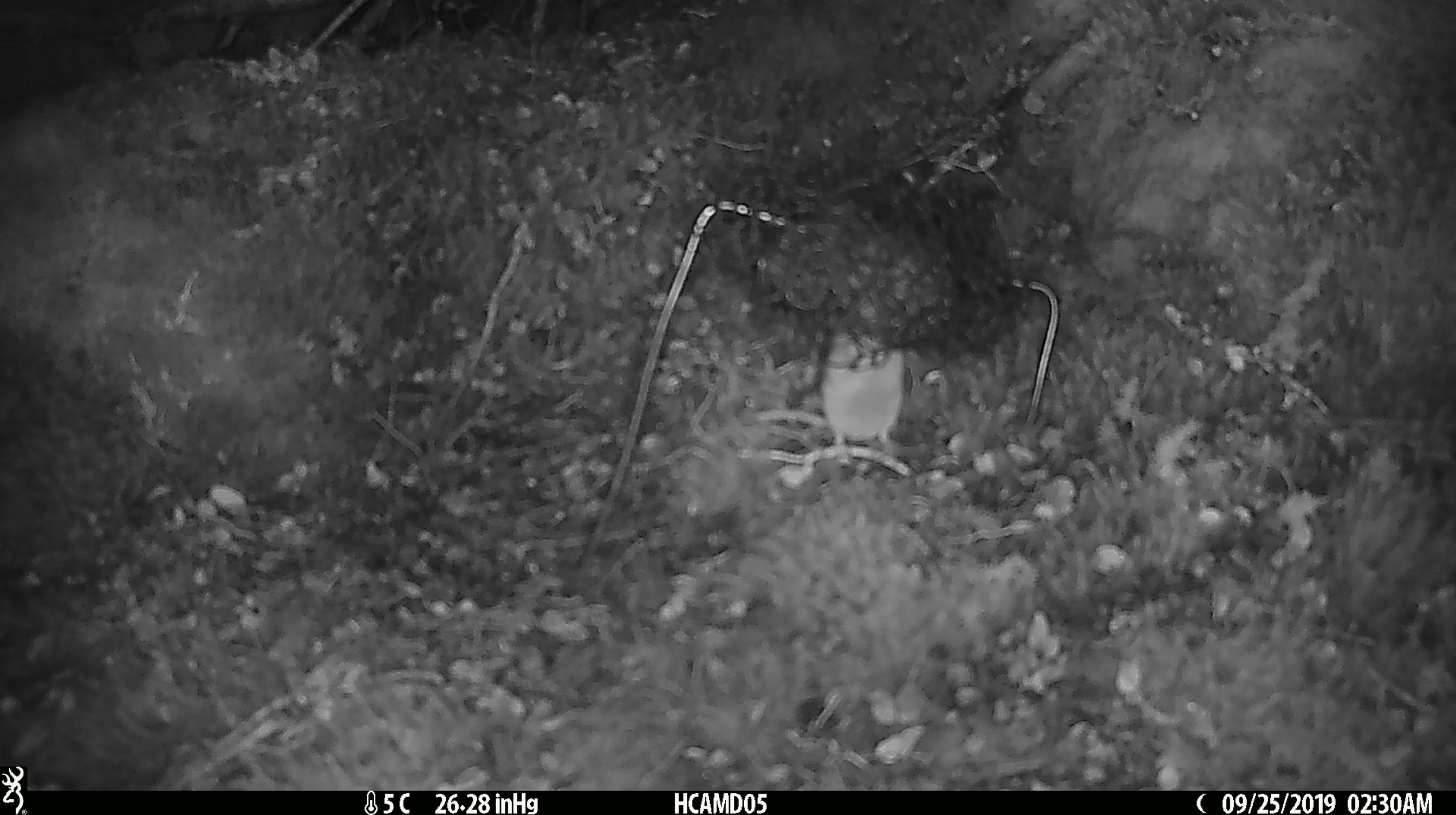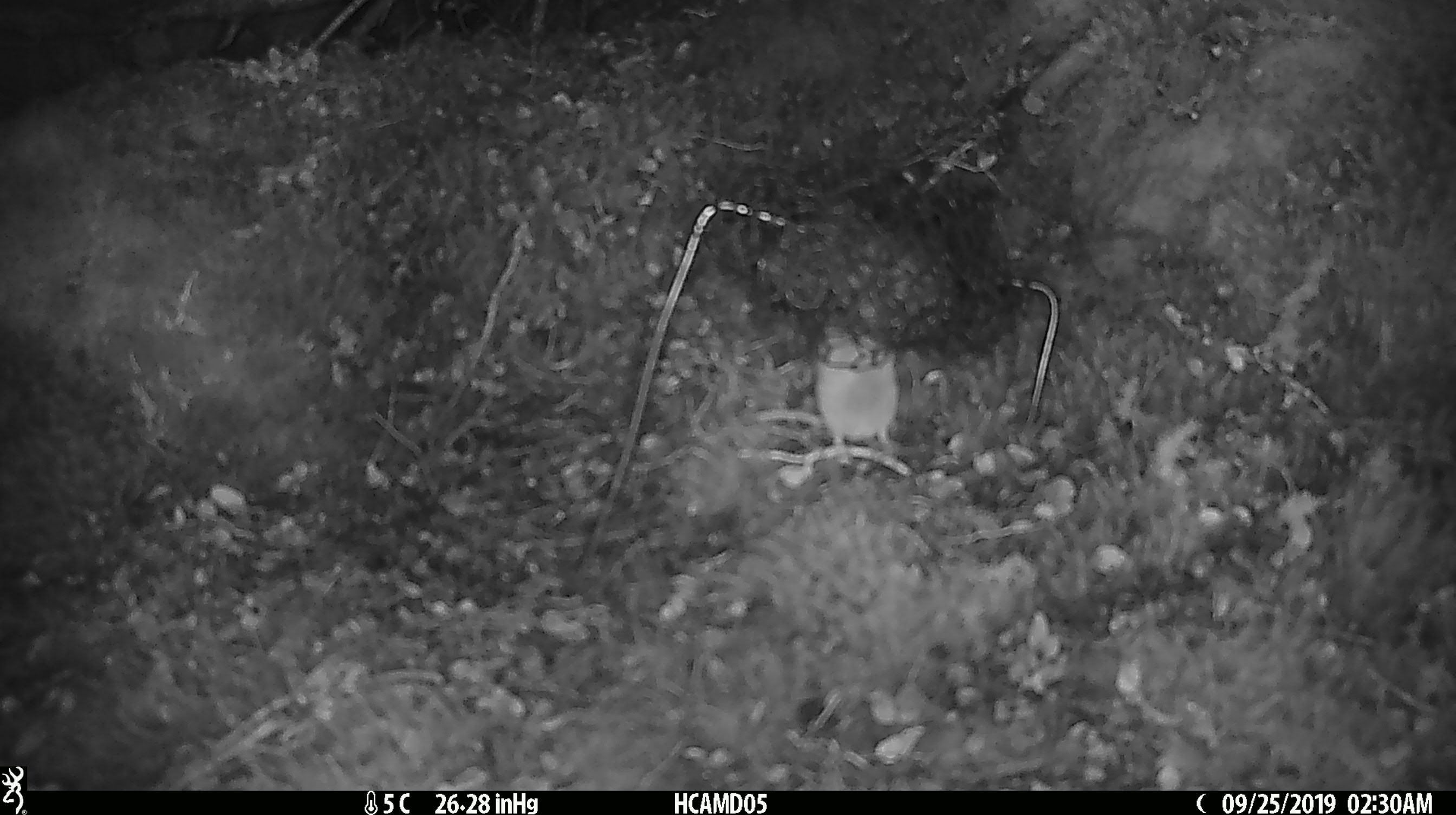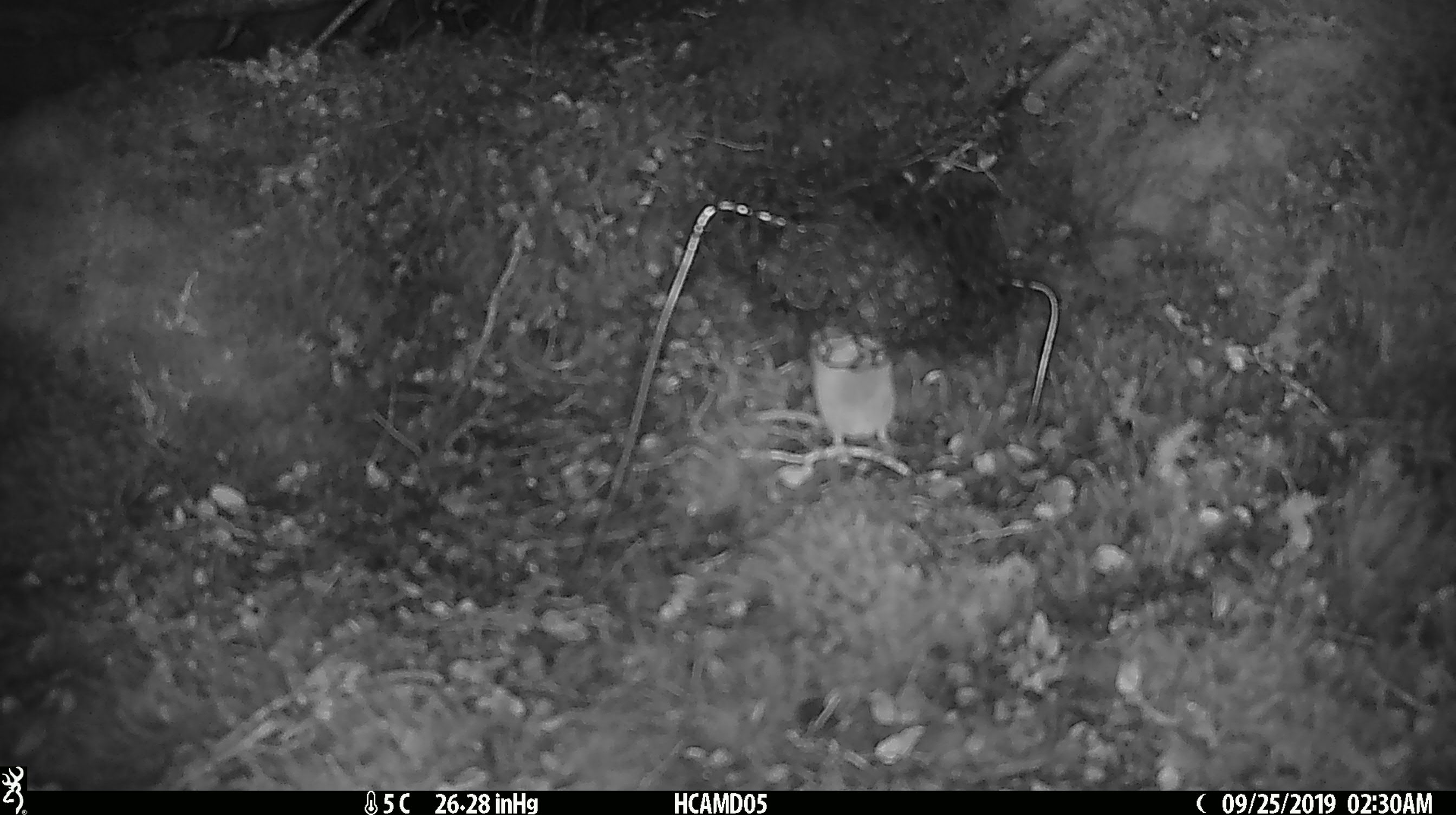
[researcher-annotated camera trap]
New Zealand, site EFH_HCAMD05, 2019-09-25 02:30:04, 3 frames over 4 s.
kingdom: Animalia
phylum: Chordata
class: Mammalia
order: Rodentia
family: Muridae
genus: Mus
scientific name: Mus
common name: mouse